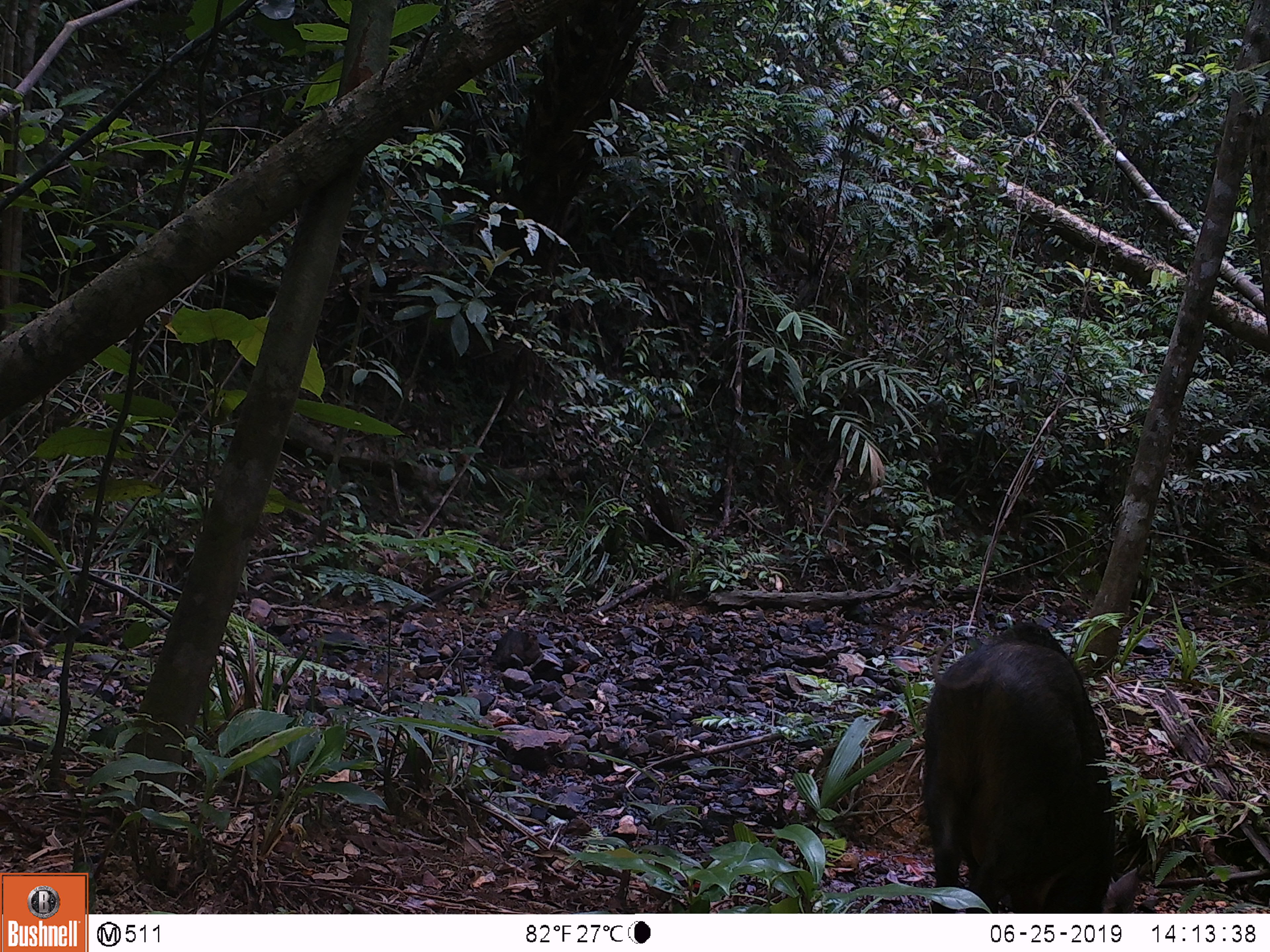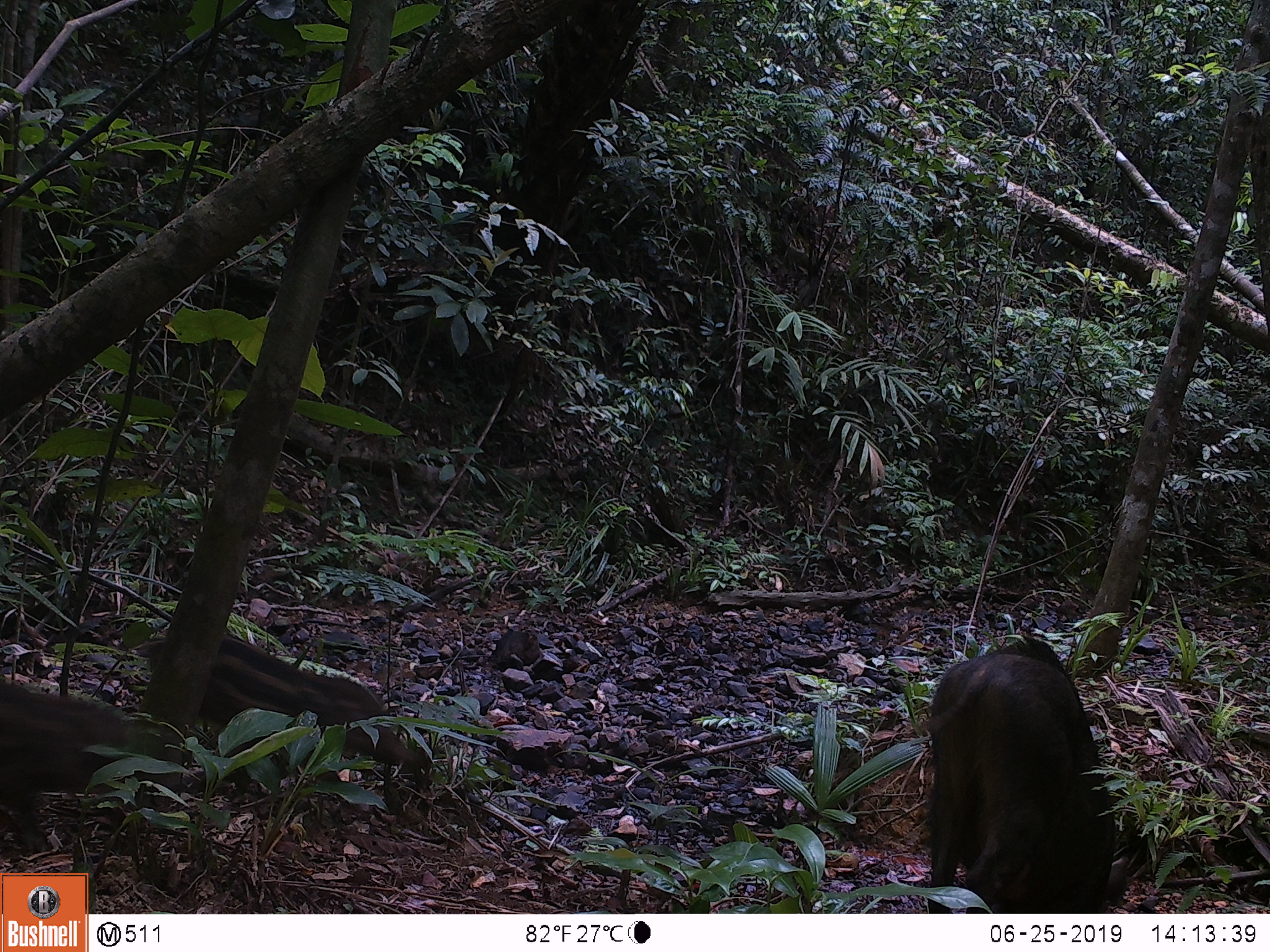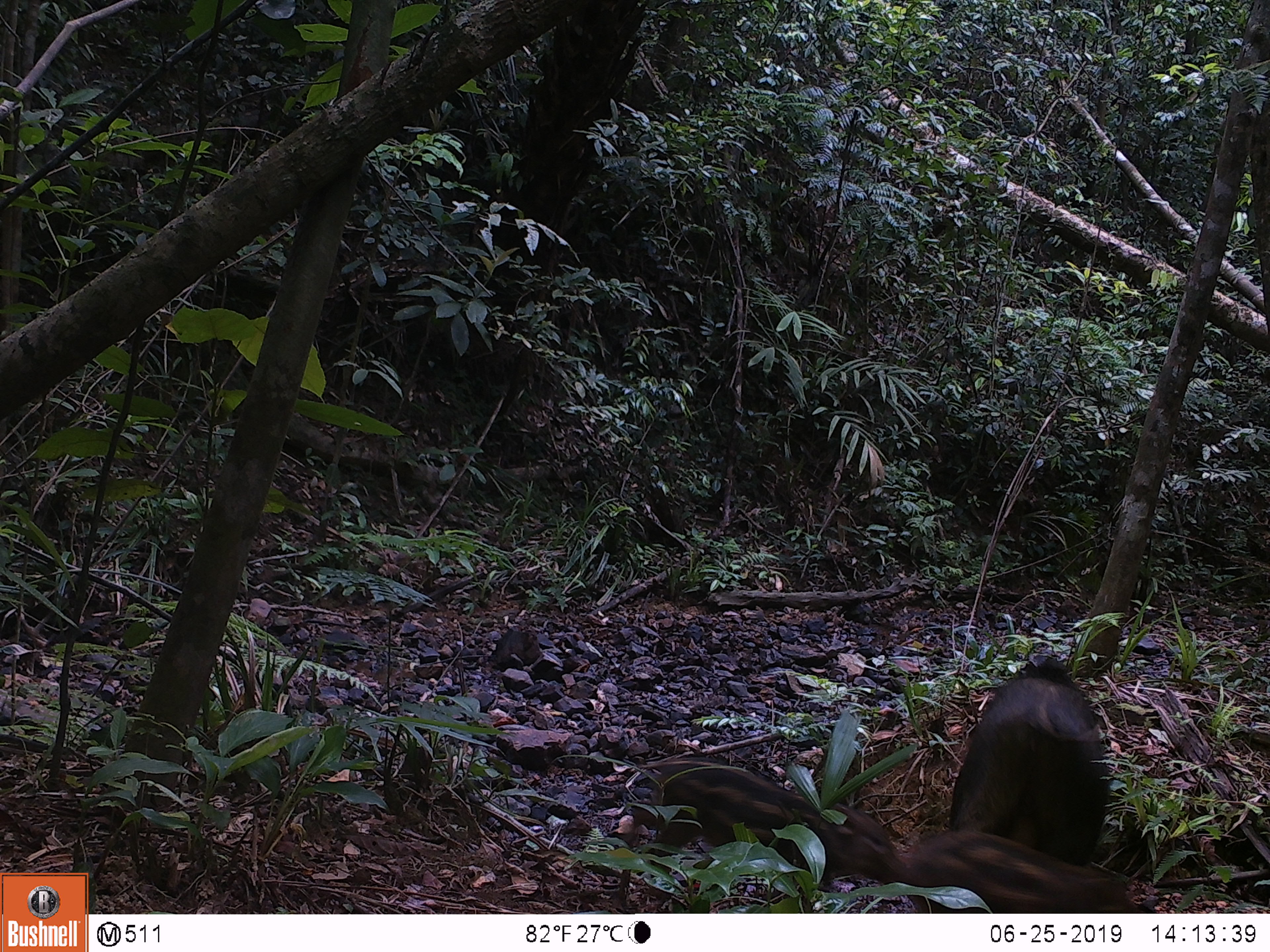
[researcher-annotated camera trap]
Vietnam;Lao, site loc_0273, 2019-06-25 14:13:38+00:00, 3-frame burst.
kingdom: Animalia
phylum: Chordata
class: Mammalia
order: Artiodactyla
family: Suidae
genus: Sus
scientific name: Sus scrofa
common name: eurasian wild pig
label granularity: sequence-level